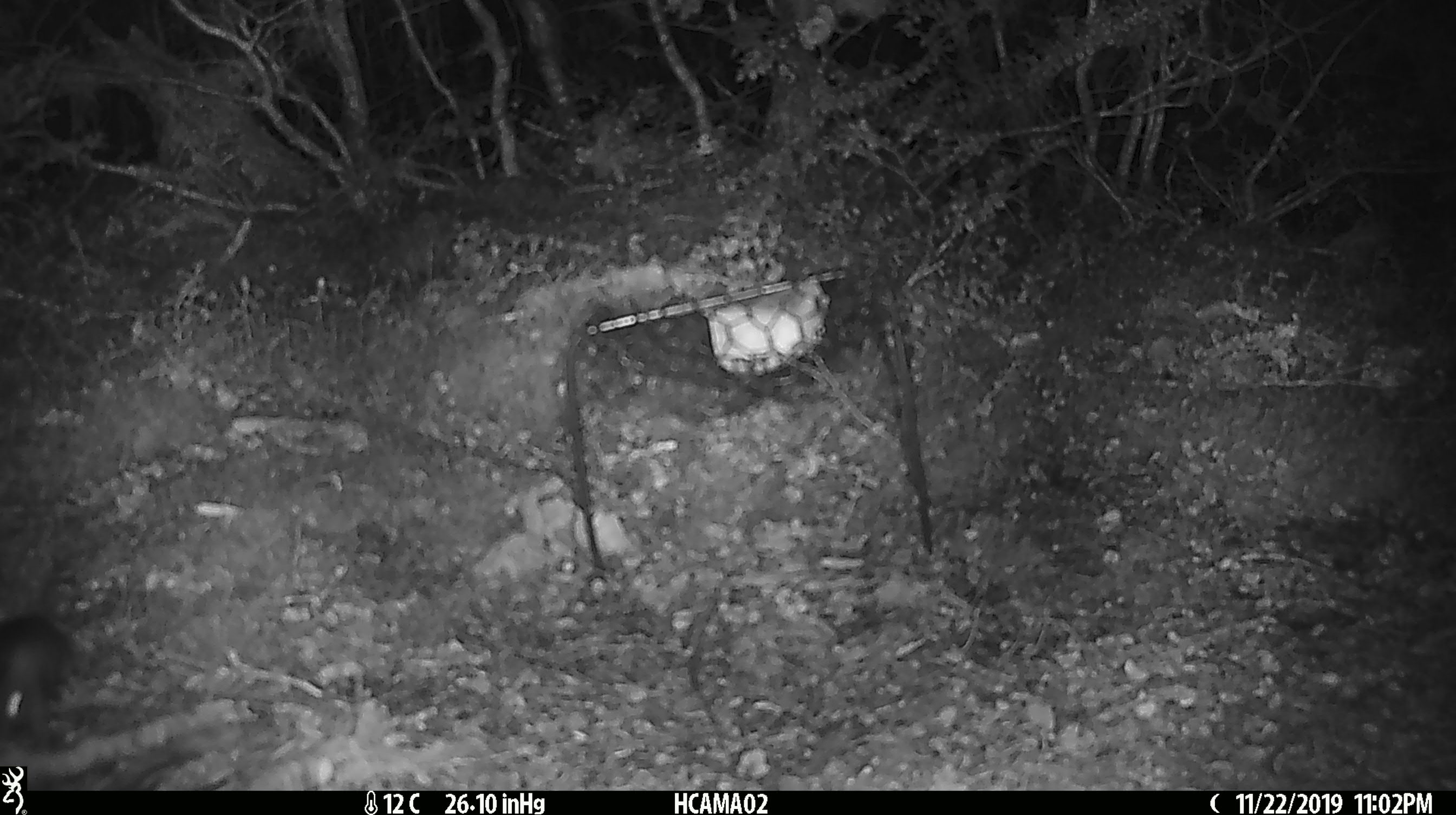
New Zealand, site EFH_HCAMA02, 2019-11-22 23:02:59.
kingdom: Animalia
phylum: Chordata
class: Mammalia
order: Rodentia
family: Muridae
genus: Mus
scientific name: Mus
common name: mouse